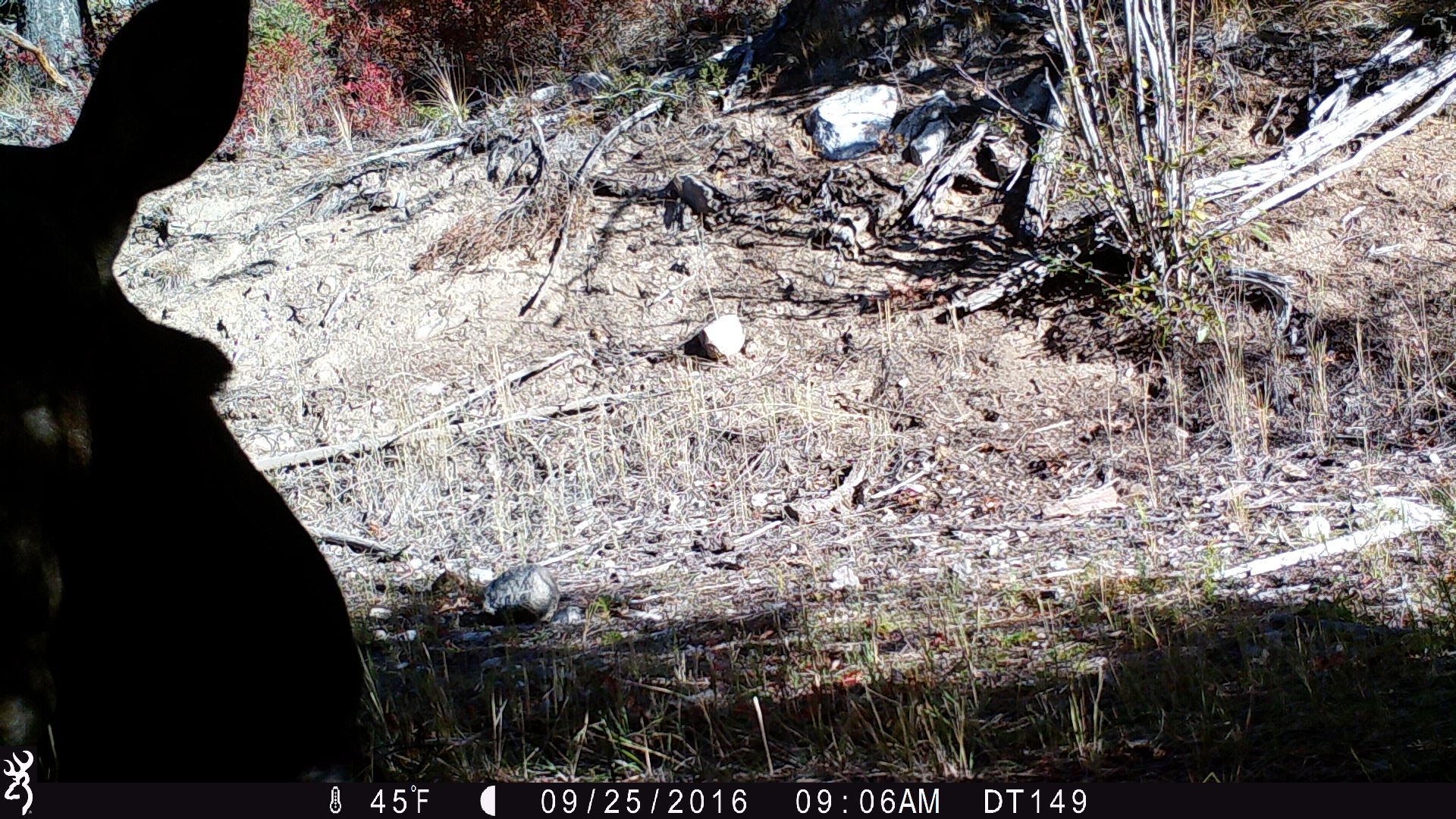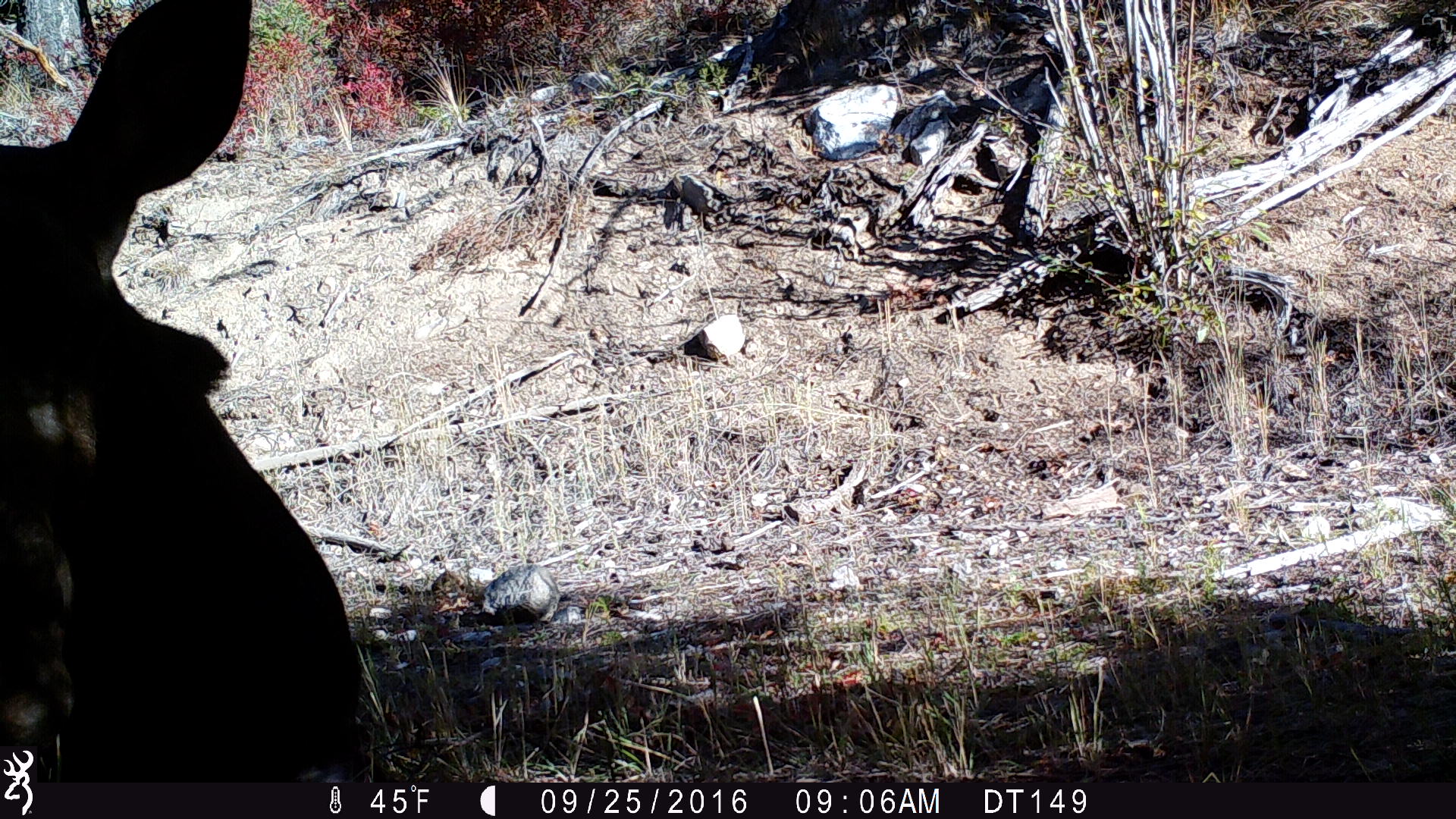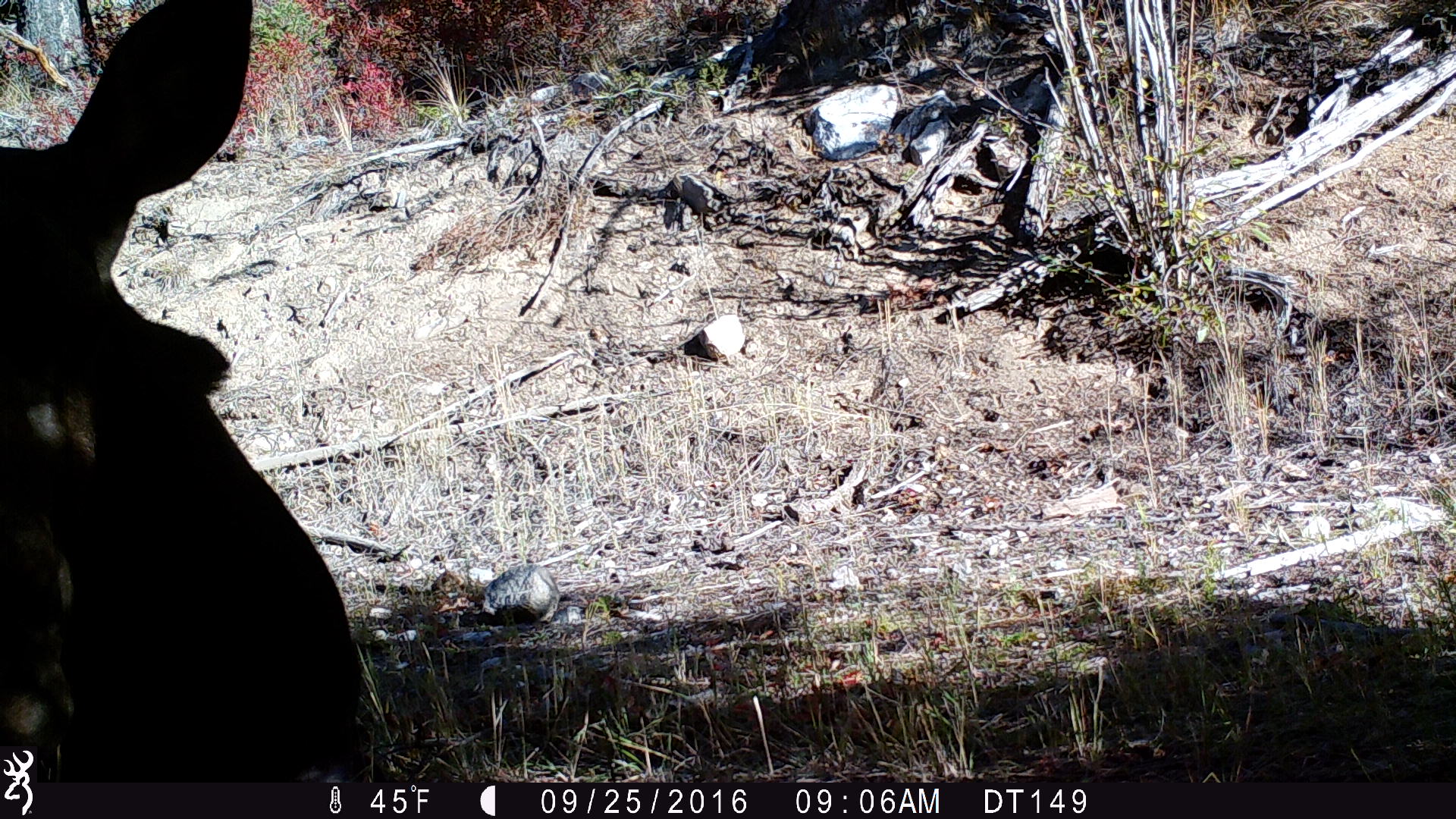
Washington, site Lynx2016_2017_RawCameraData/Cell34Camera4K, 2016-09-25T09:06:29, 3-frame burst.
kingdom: Animalia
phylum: Chordata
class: Mammalia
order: Artiodactyla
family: Cervidae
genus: Alces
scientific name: Alces alces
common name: moose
Alces alces (moose). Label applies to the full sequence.